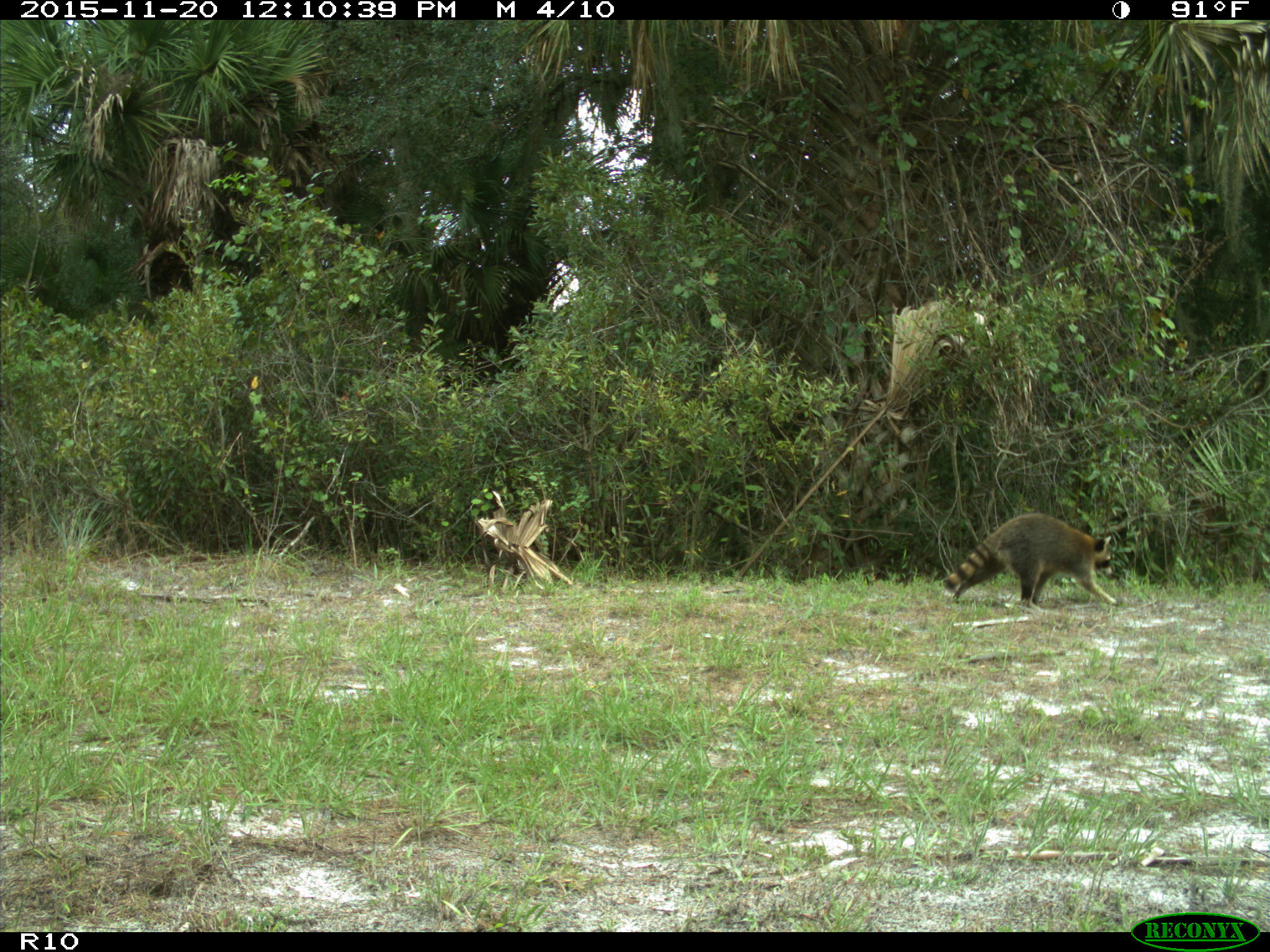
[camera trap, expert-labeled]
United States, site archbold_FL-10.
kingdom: Animalia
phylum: Chordata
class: Mammalia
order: Carnivora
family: Procyonidae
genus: Procyon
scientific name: Procyon lotor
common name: common raccoon